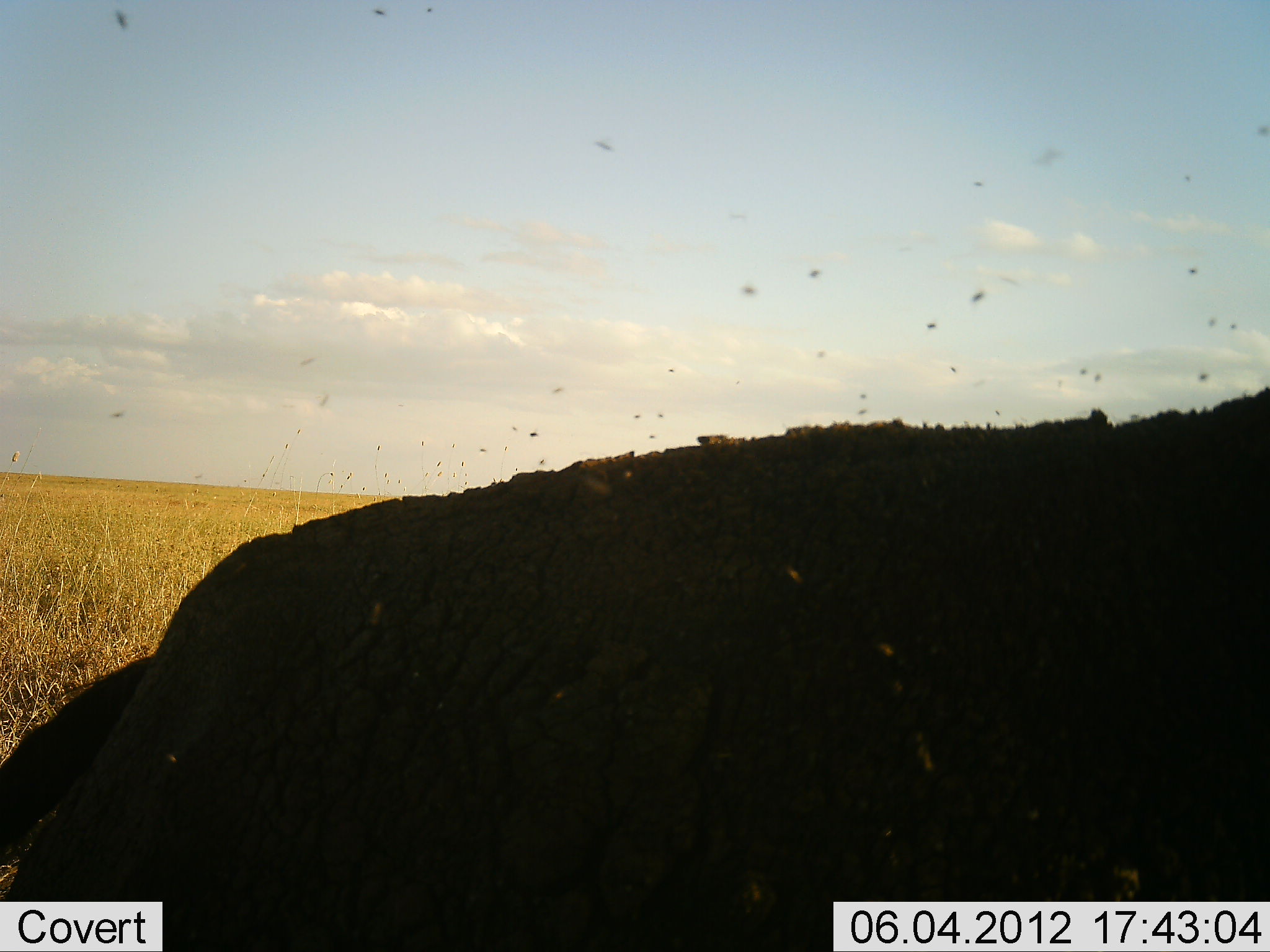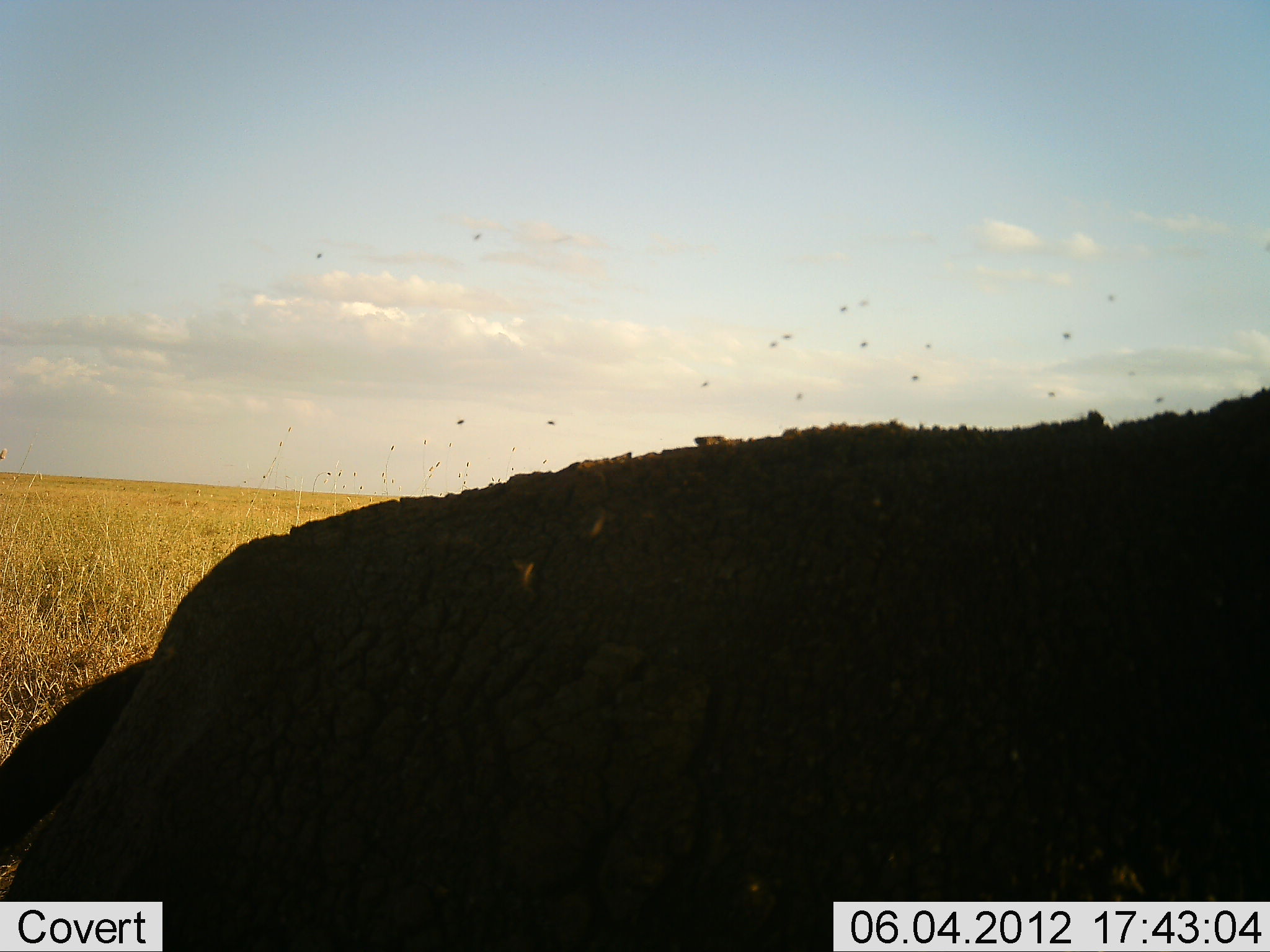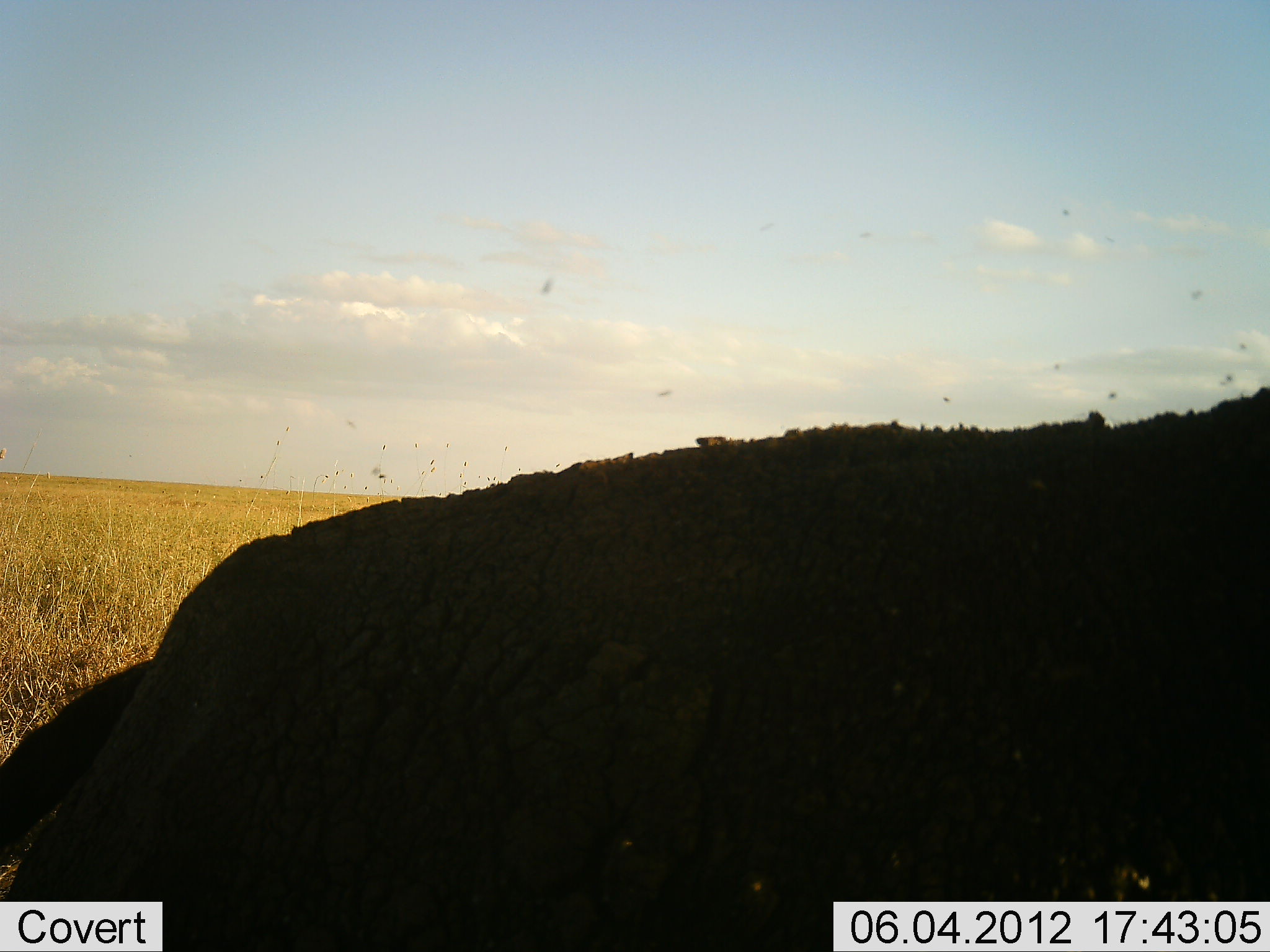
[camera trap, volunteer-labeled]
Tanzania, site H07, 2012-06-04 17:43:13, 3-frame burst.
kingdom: Animalia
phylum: Chordata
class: Mammalia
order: Artiodactyla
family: Bovidae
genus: Syncerus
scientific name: Syncerus caffer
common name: cape buffalo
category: buffalo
Buffalo (cape buffalo) (Syncerus caffer), count 1. Behavior (volunteer vote fractions): standing 20%, resting 80%, moving 0%, interacting 0%. Young present (vote fraction): 0%. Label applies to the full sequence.